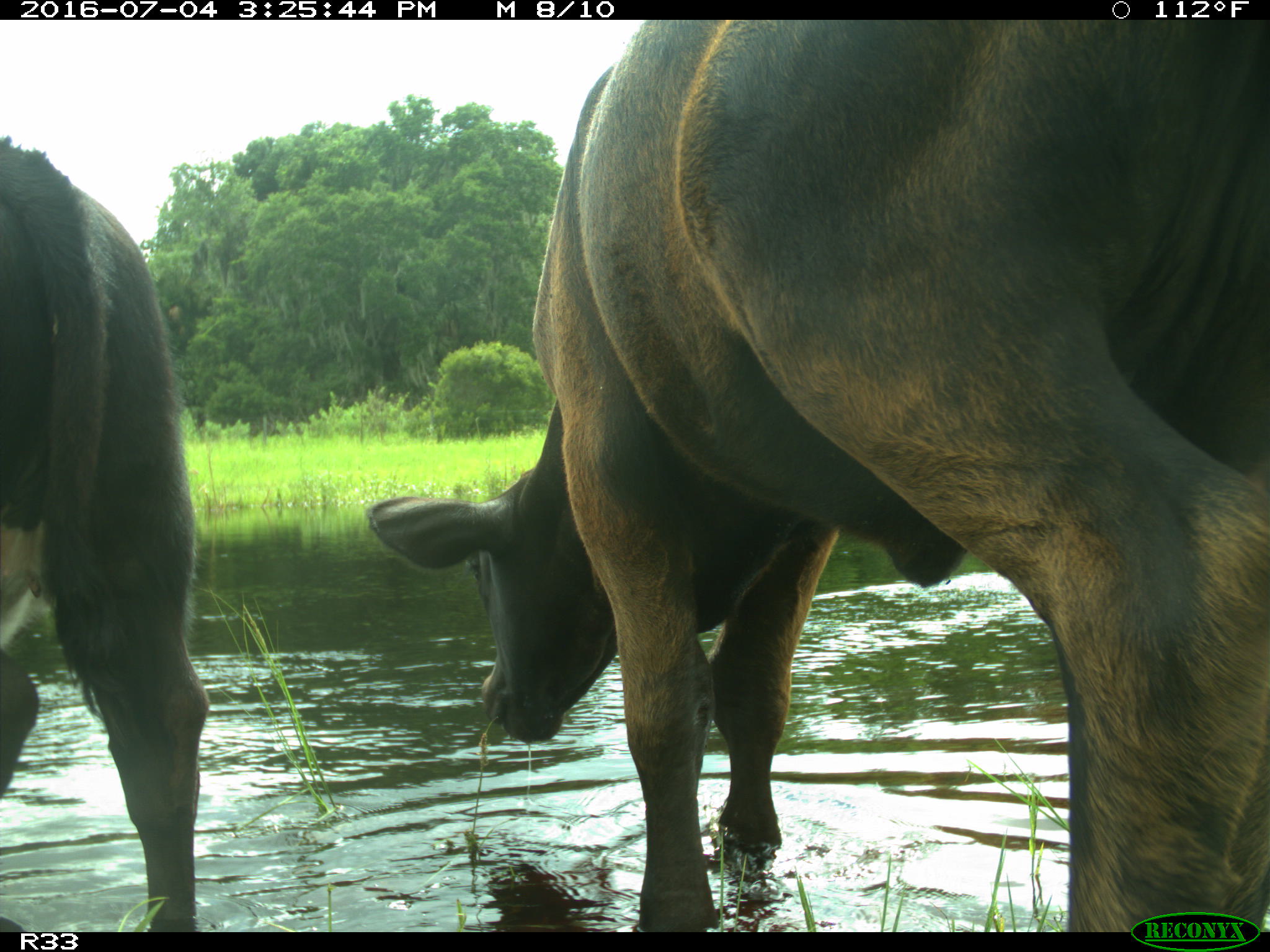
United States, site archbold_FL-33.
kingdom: Animalia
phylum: Chordata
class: Mammalia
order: Artiodactyla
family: Bovidae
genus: Bos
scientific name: Bos taurus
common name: domestic cow